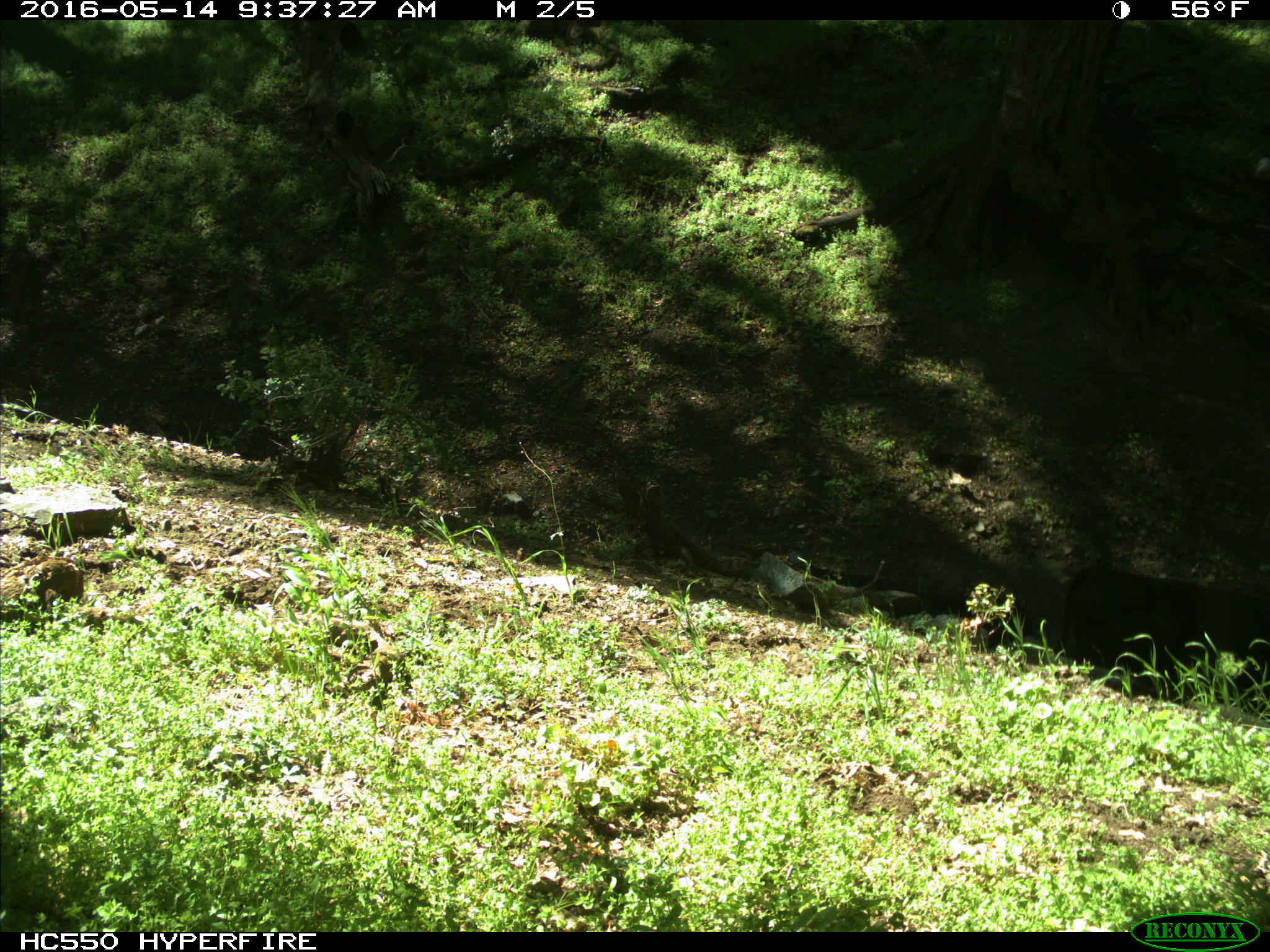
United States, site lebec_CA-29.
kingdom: Animalia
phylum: Chordata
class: Mammalia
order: Artiodactyla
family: Bovidae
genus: Bos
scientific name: Bos taurus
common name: domestic cow